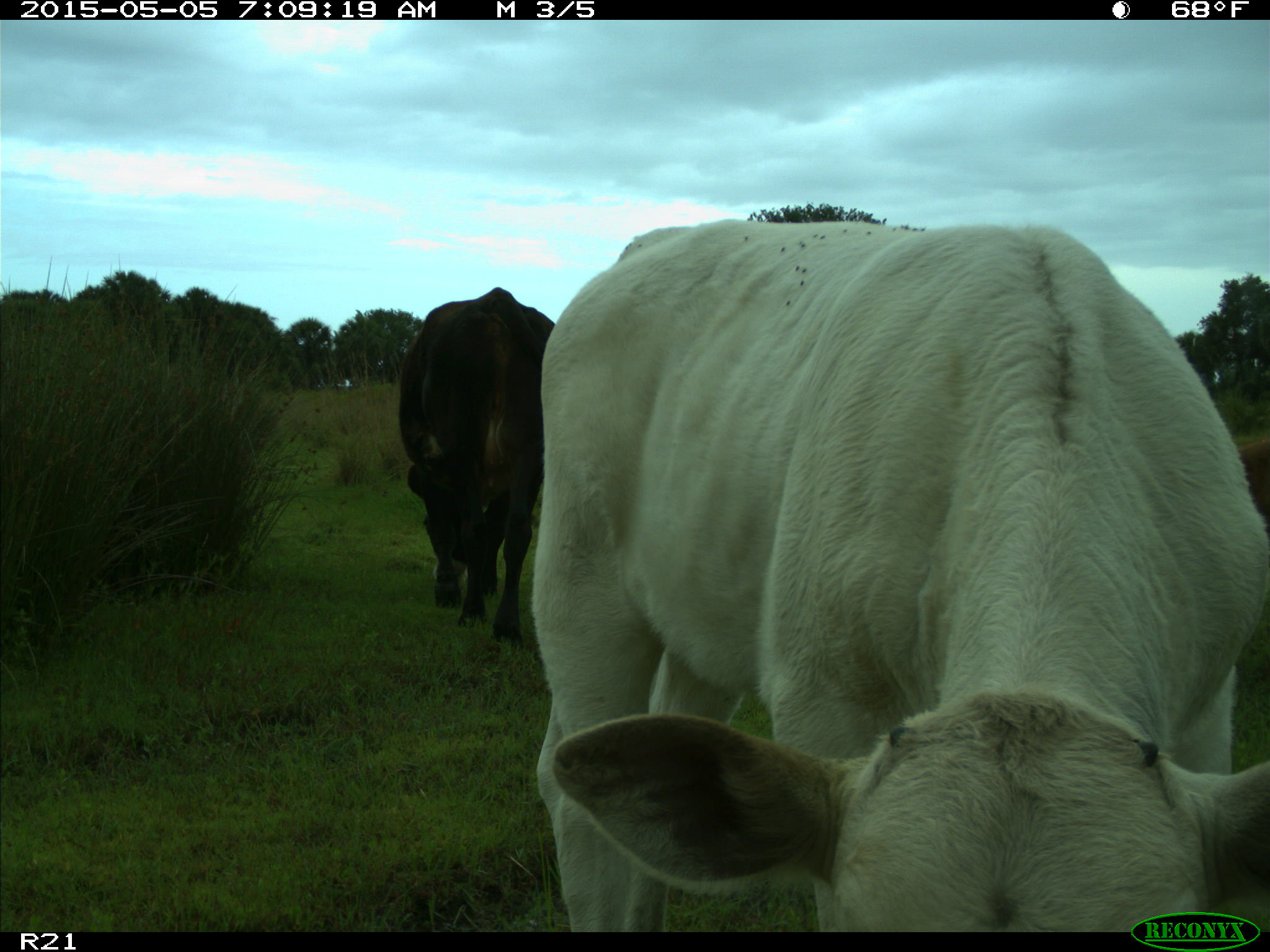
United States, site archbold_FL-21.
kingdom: Animalia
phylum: Chordata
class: Mammalia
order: Artiodactyla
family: Bovidae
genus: Bos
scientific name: Bos taurus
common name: domestic cow